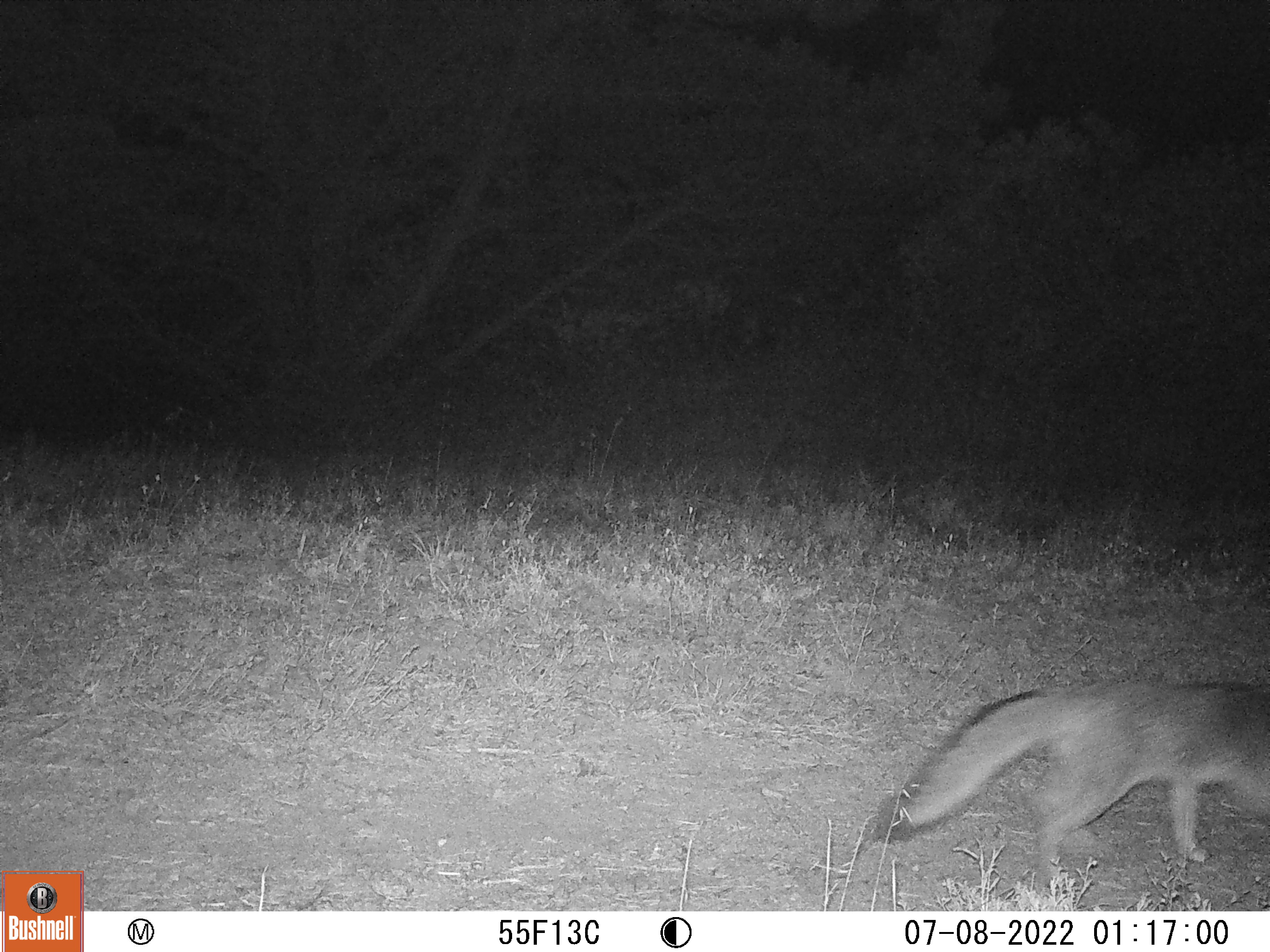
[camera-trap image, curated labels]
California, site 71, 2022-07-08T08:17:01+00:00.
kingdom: Animalia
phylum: Chordata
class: Mammalia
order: Carnivora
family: Canidae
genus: Urocyon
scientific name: Urocyon cinereoargenteus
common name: gray fox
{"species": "gray fox (Urocyon cinereoargenteus)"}